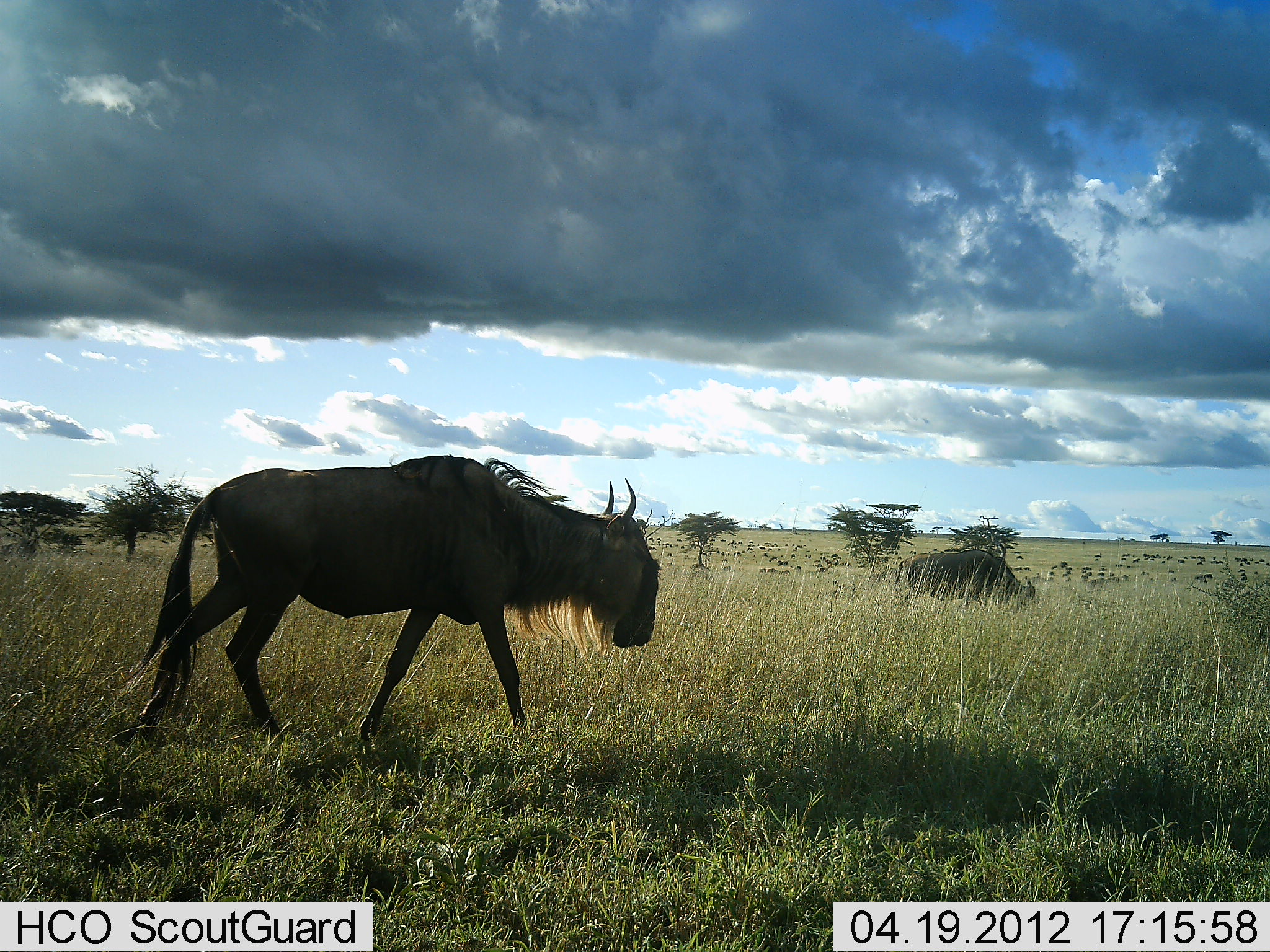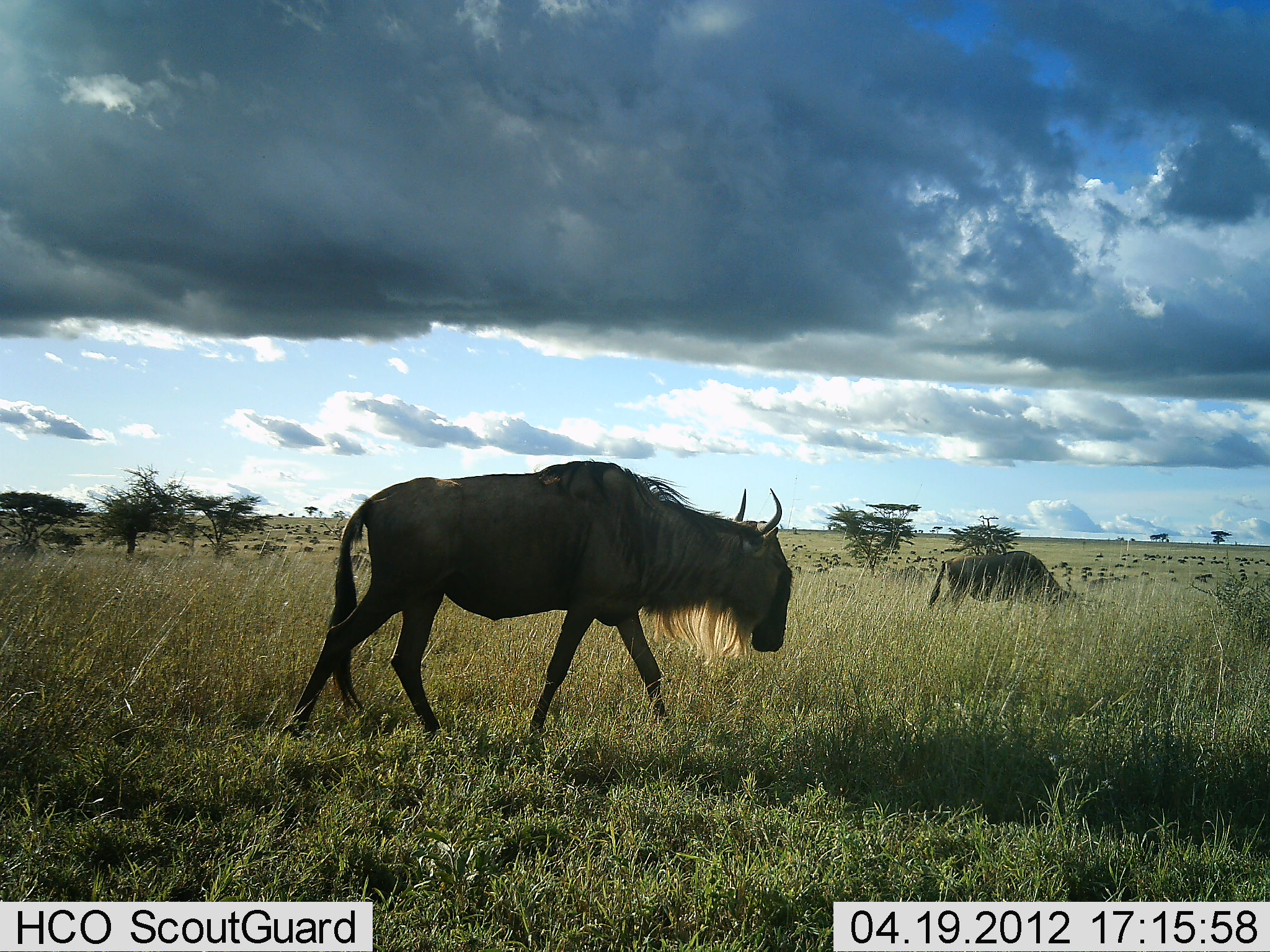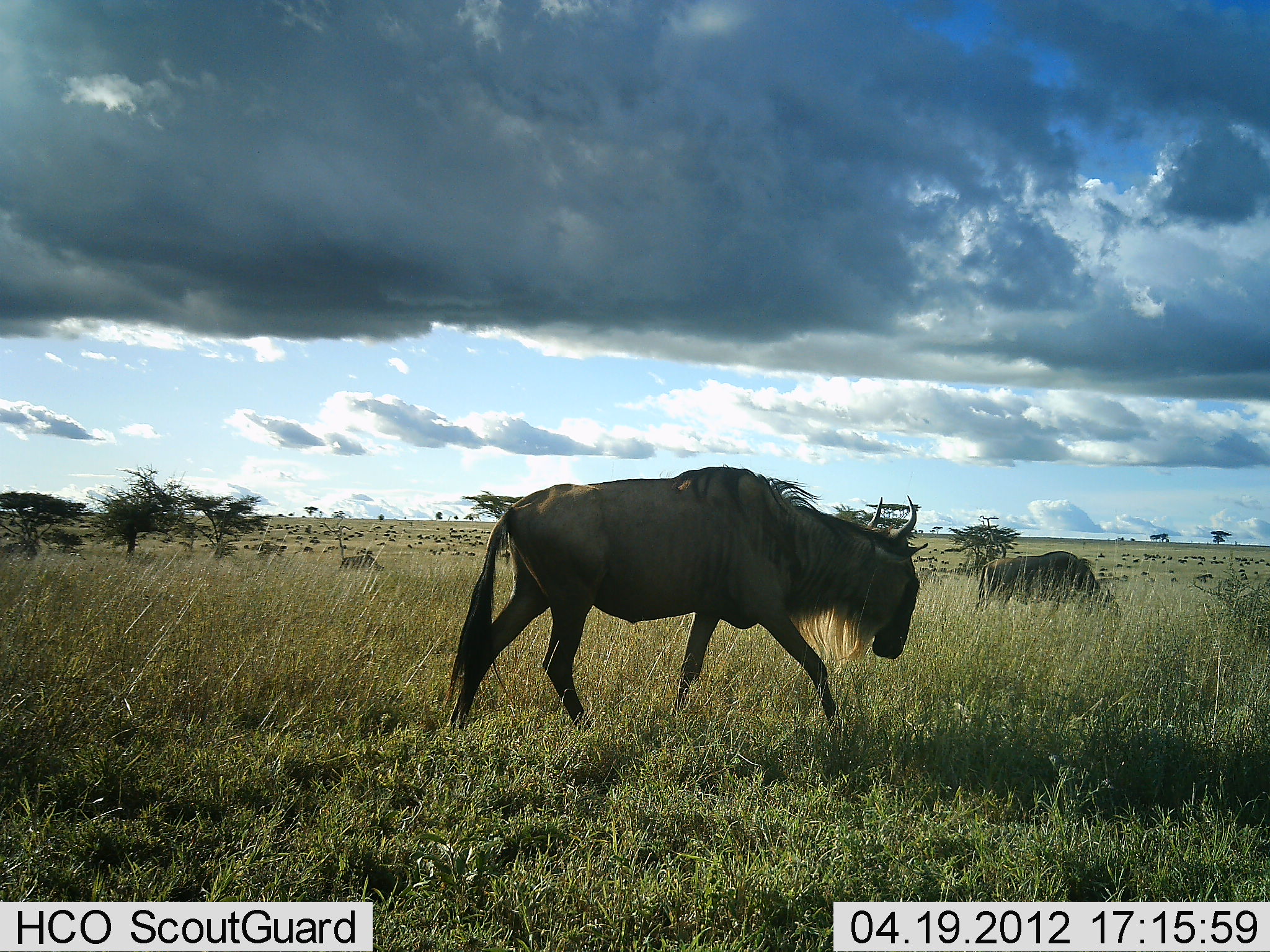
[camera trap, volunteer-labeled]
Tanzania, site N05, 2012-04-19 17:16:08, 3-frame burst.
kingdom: Animalia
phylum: Chordata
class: Mammalia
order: Artiodactyla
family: Bovidae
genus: Connochaetes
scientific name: Connochaetes taurinus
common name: blue wildebeest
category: wildebeest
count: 2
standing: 17%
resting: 0%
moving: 94%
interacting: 6%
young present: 6%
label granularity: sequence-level